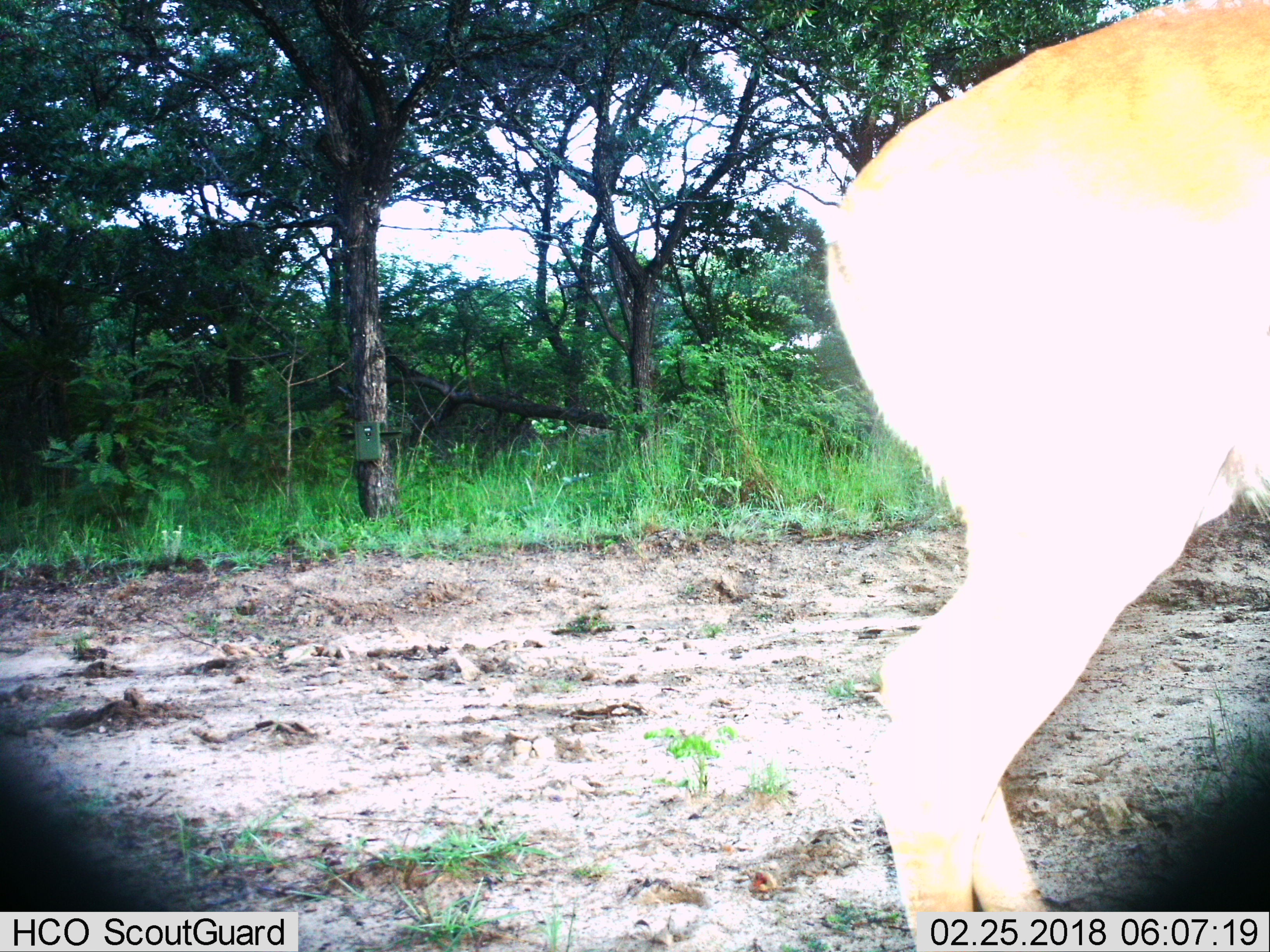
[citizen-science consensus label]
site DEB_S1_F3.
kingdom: Animalia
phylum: Chordata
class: Mammalia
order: Artiodactyla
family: Bovidae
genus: Aepyceros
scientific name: Aepyceros melampus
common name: impala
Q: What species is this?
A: Impala (Aepyceros melampus).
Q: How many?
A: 1.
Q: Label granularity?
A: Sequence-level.